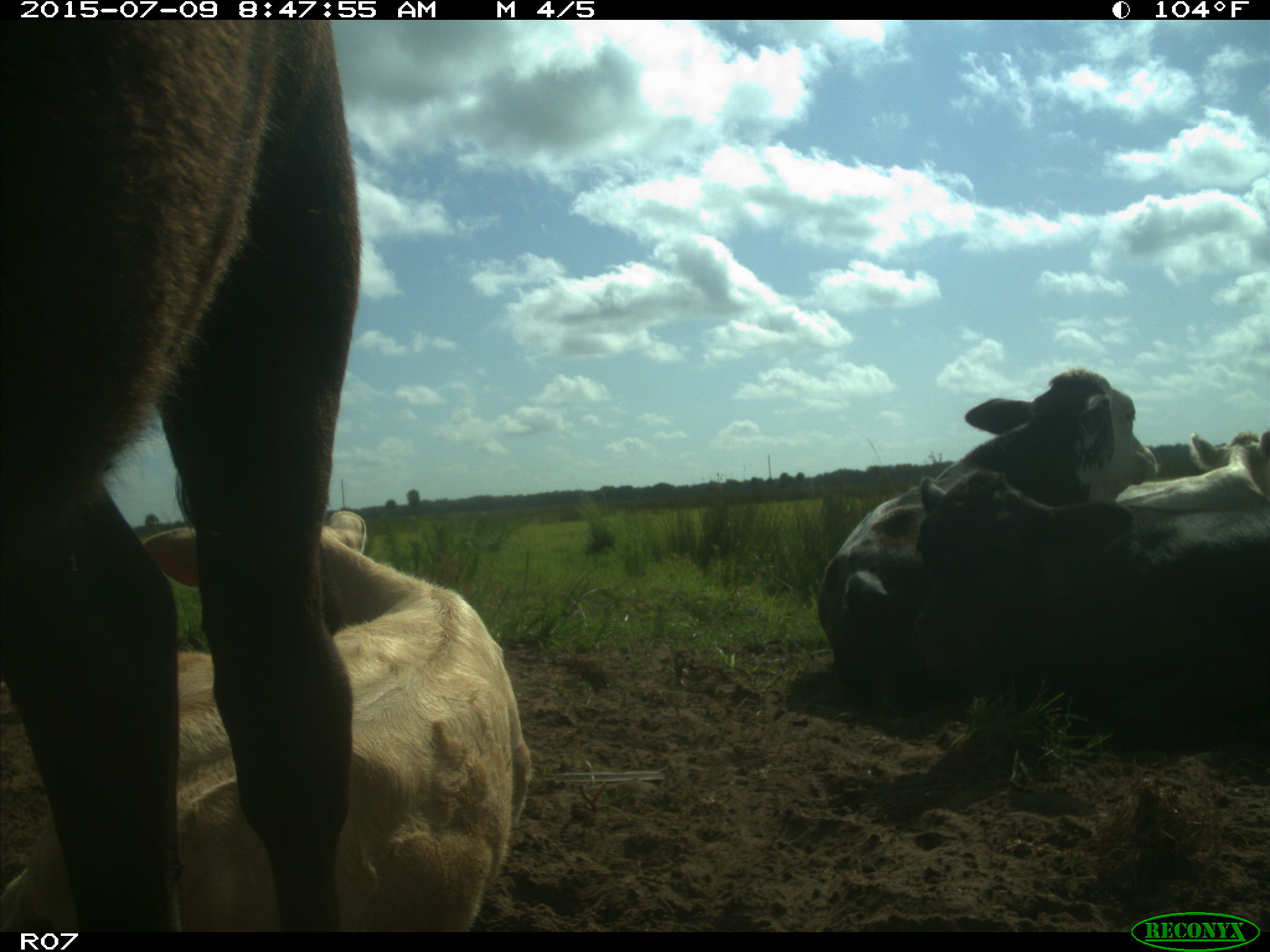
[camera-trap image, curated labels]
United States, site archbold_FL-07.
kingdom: Animalia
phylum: Chordata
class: Mammalia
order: Artiodactyla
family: Bovidae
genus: Bos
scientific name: Bos taurus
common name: domestic cow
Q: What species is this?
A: Bos taurus (domestic cow).